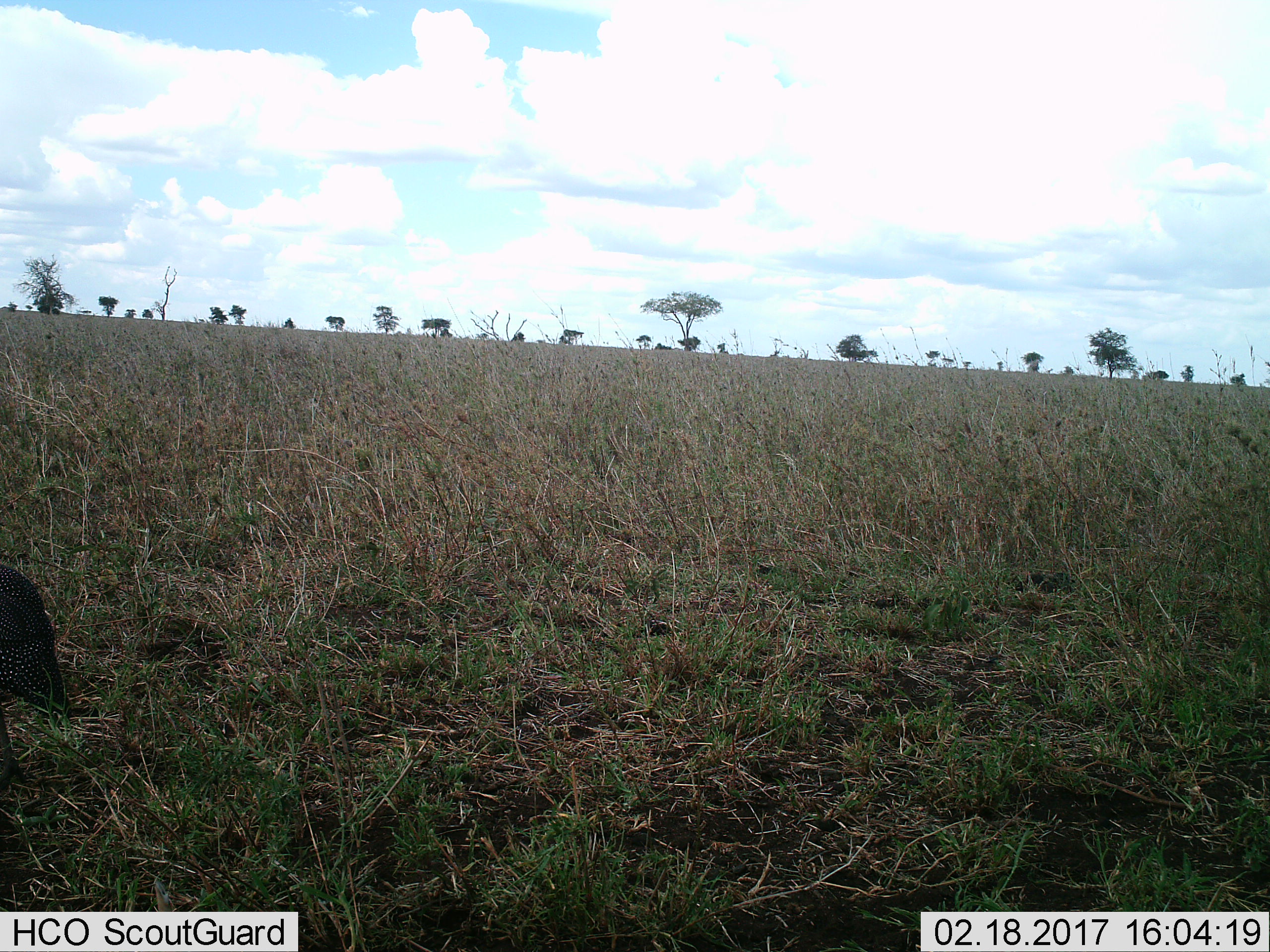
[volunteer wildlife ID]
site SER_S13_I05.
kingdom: Animalia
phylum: Chordata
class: Aves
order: Galliformes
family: Numididae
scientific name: Numididae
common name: guineafowl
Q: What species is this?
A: Guineafowl (Numididae).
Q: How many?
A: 1.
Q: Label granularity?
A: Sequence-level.